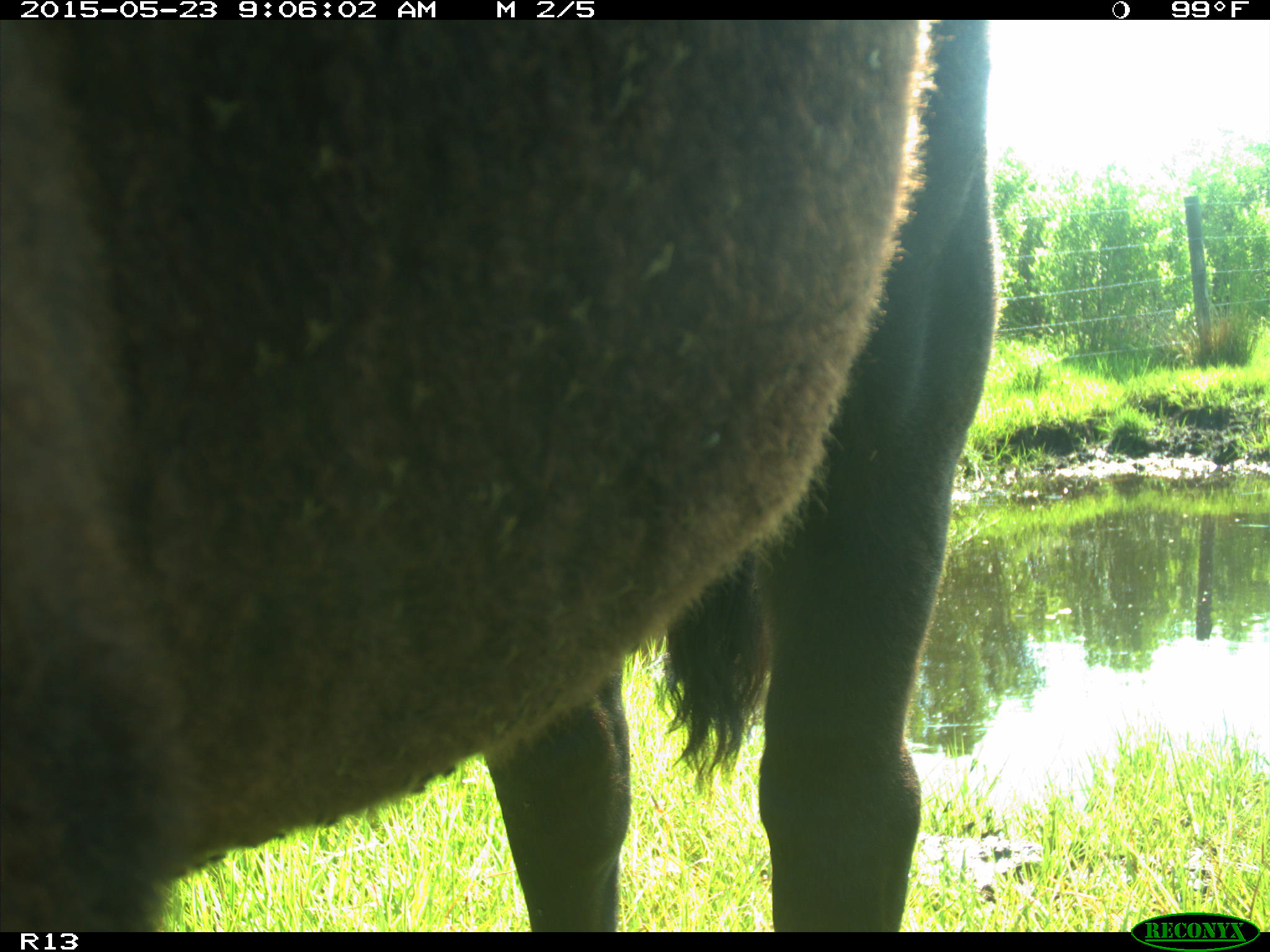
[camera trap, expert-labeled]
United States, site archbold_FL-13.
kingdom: Animalia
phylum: Chordata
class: Mammalia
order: Artiodactyla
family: Bovidae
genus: Bos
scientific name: Bos taurus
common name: domestic cow